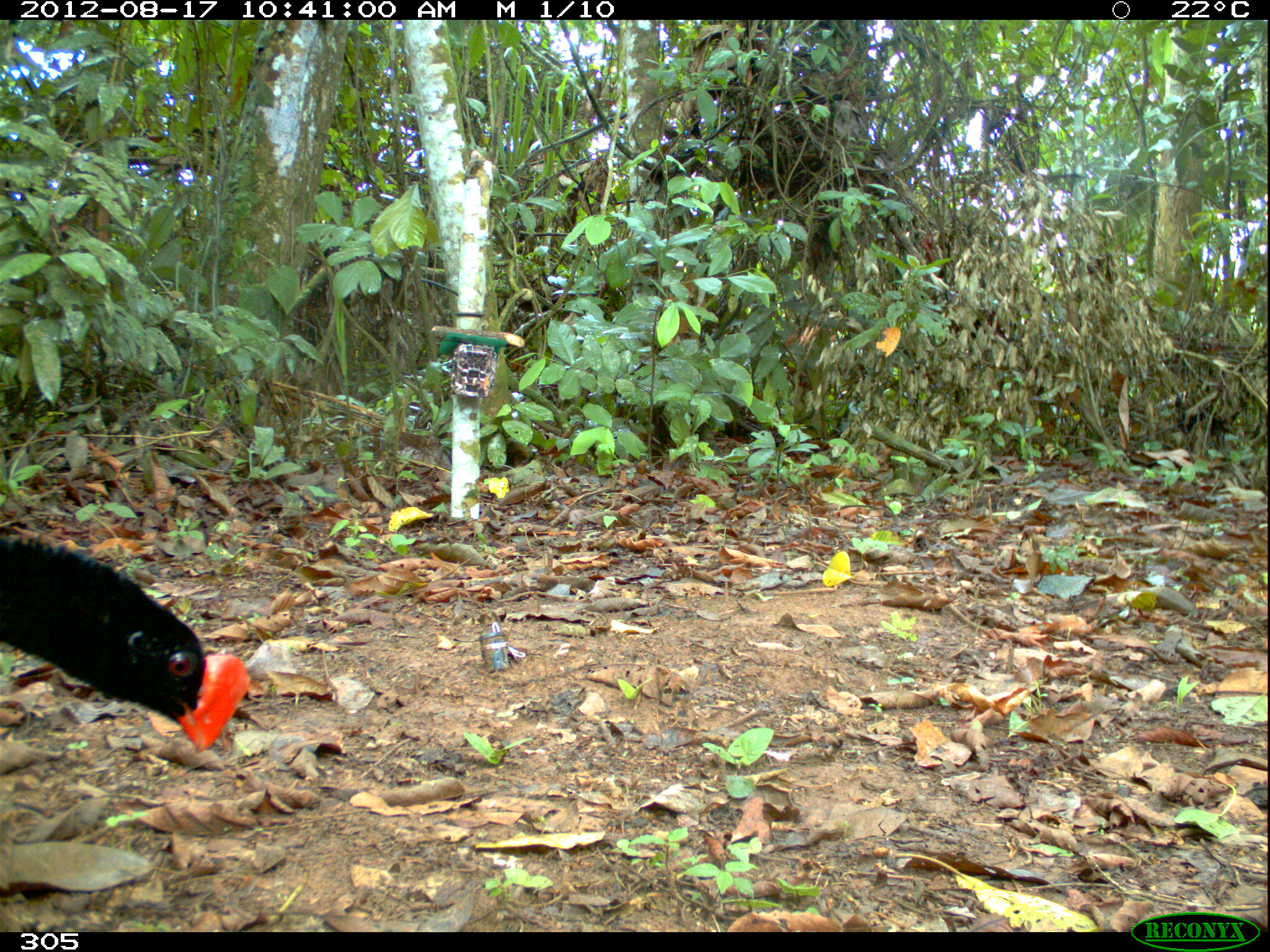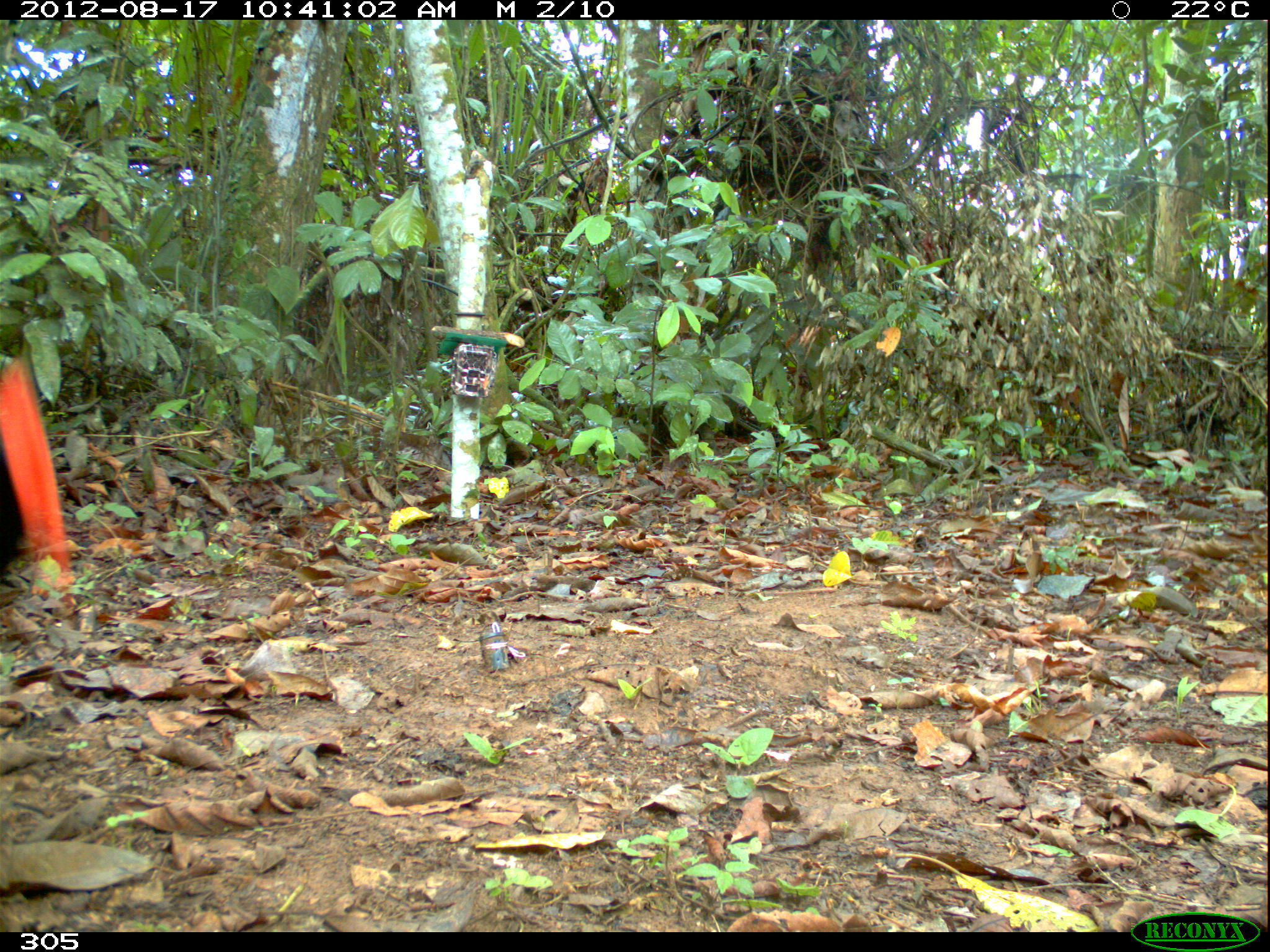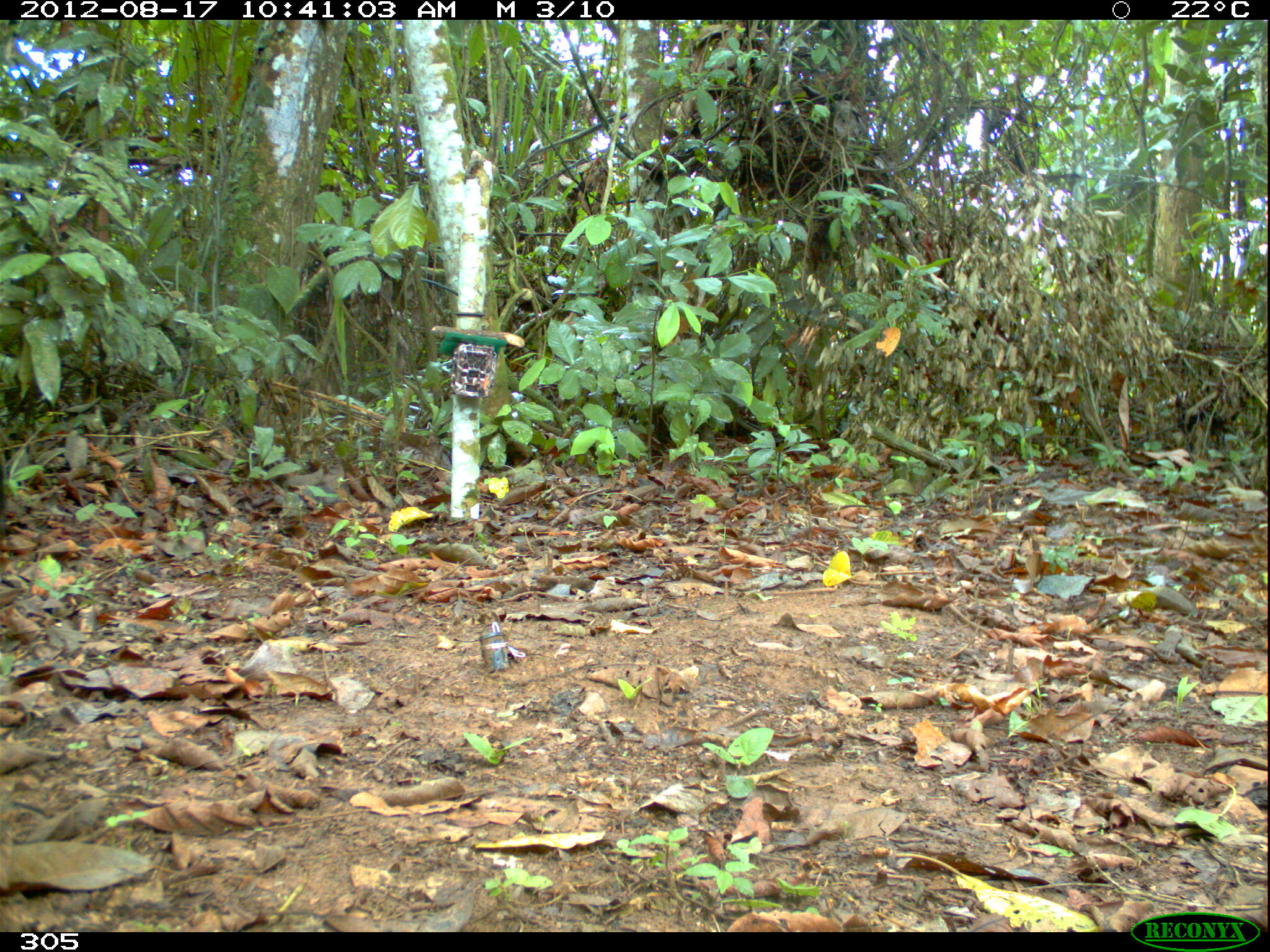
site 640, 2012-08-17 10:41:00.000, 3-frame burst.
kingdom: Animalia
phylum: Chordata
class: Aves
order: Galliformes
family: Cracidae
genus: Mitu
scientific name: Mitu tuberosum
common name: razor-billed curassow